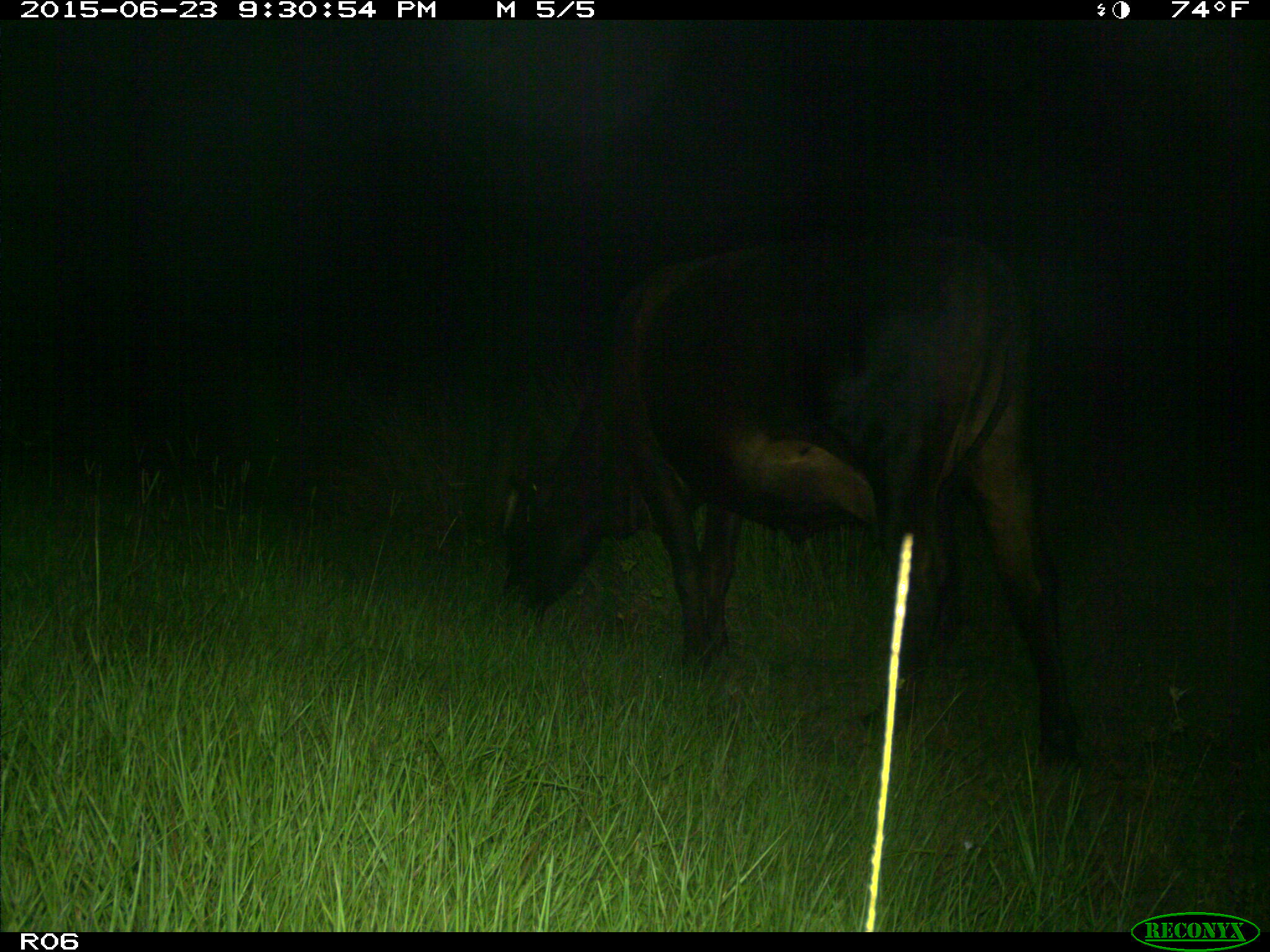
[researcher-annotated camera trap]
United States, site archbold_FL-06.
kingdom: Animalia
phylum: Chordata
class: Mammalia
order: Artiodactyla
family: Bovidae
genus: Bos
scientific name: Bos taurus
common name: domestic cow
Bos taurus (domestic cow).